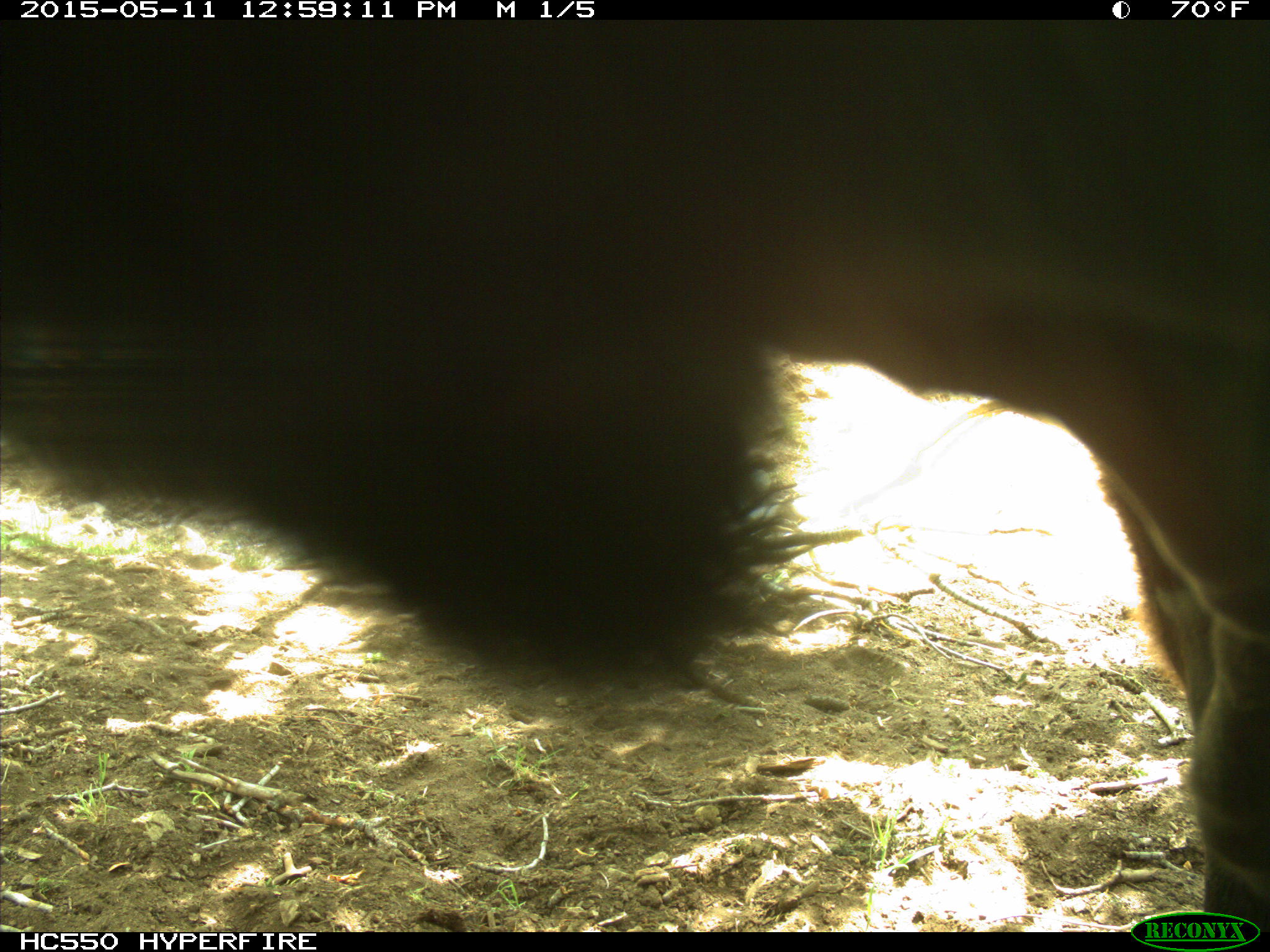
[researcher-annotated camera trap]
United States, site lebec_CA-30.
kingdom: Animalia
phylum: Chordata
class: Mammalia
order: Artiodactyla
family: Bovidae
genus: Bos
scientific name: Bos taurus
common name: domestic cow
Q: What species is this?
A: Bos taurus (domestic cow).